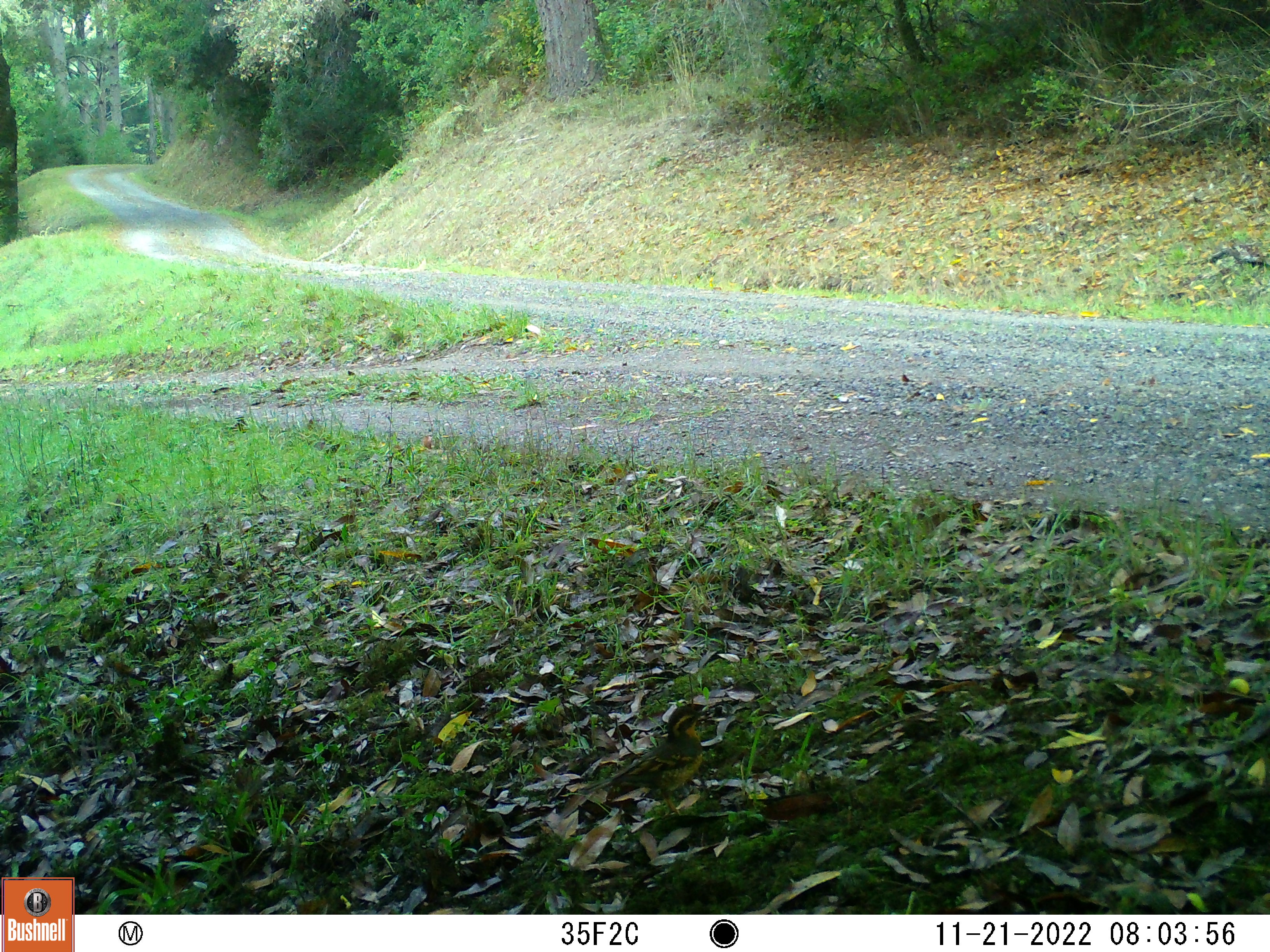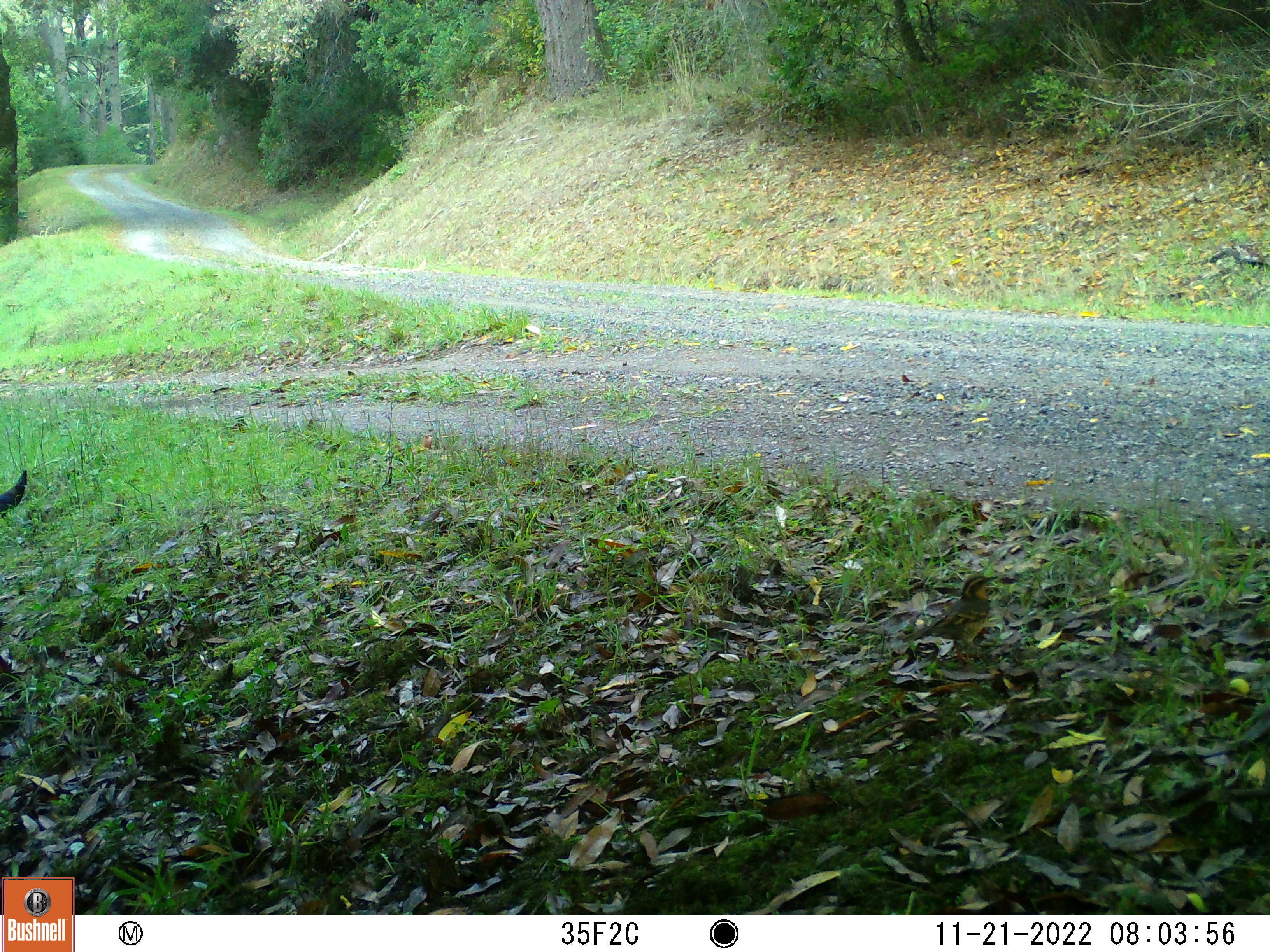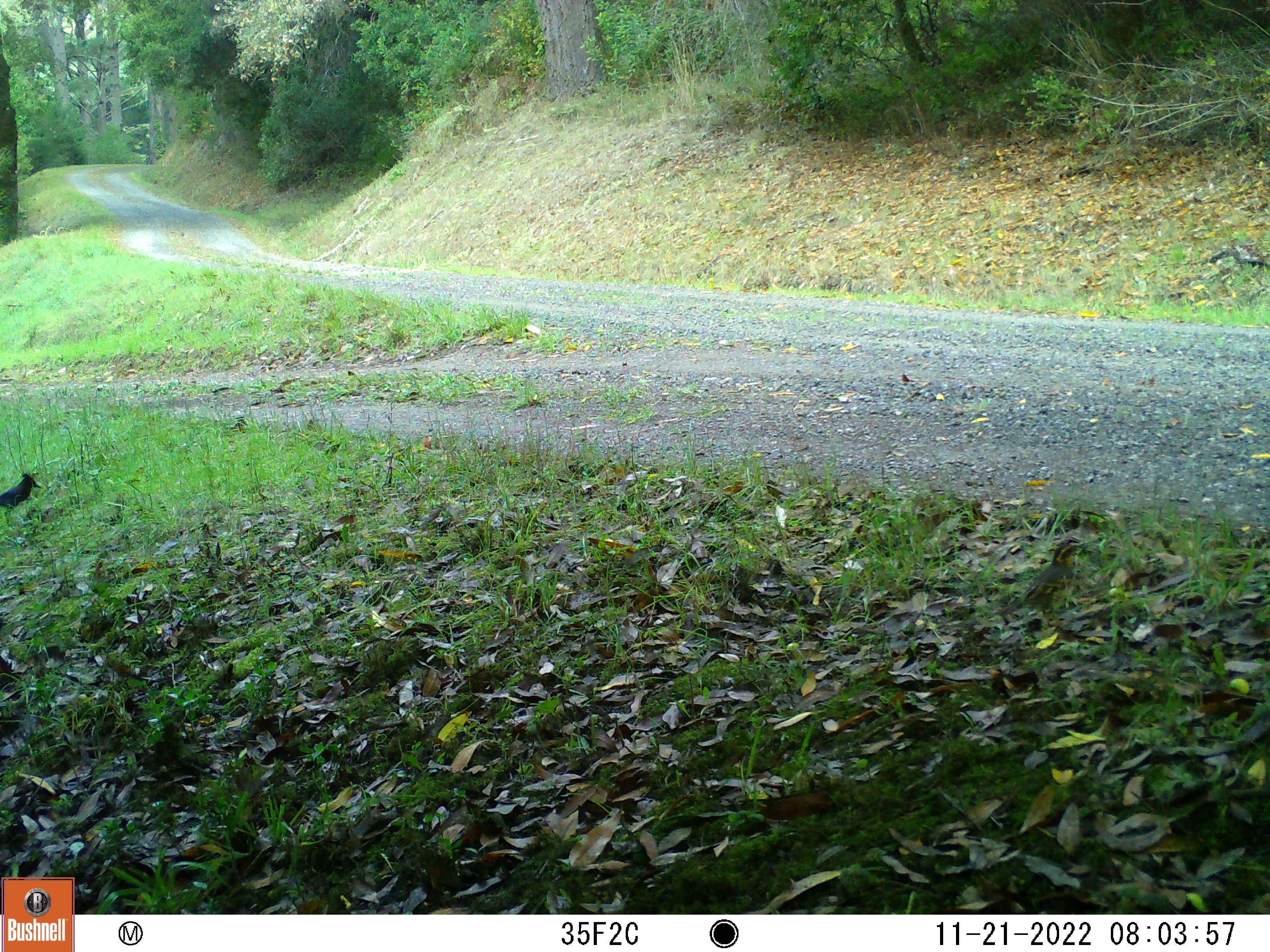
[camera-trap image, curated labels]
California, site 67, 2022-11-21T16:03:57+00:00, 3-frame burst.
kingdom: Animalia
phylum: Chordata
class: Aves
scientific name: Aves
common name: bird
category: unknown bird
Unknown bird (bird) (Aves).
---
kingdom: Animalia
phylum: Chordata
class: Aves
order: Passeriformes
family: Corvidae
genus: Cyanocitta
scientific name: Cyanocitta stelleri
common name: steller's jay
Steller's jay (Cyanocitta stelleri).